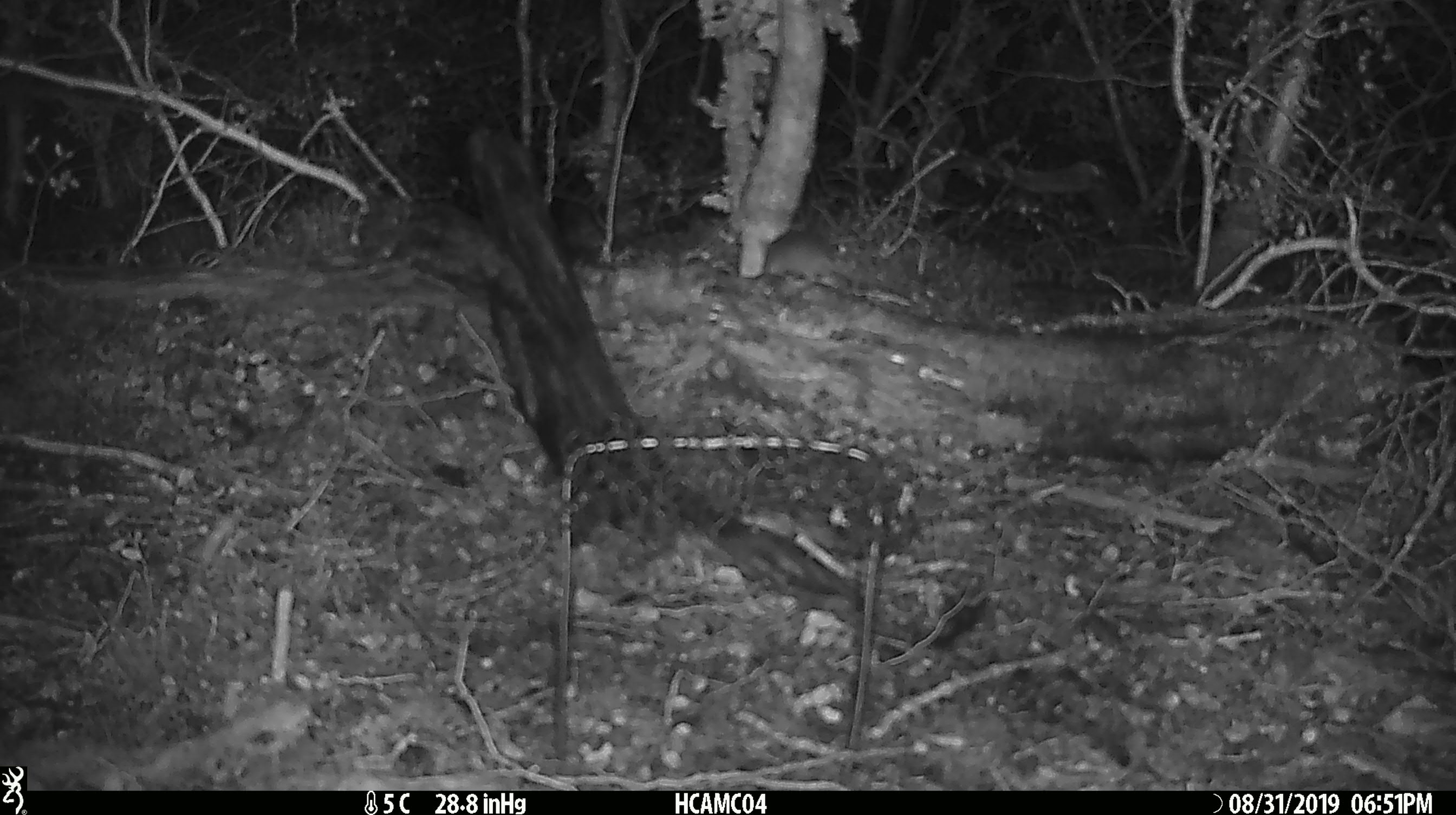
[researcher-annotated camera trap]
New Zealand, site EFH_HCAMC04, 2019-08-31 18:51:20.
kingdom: Animalia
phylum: Chordata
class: Mammalia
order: Rodentia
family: Muridae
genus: Mus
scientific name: Mus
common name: mouse